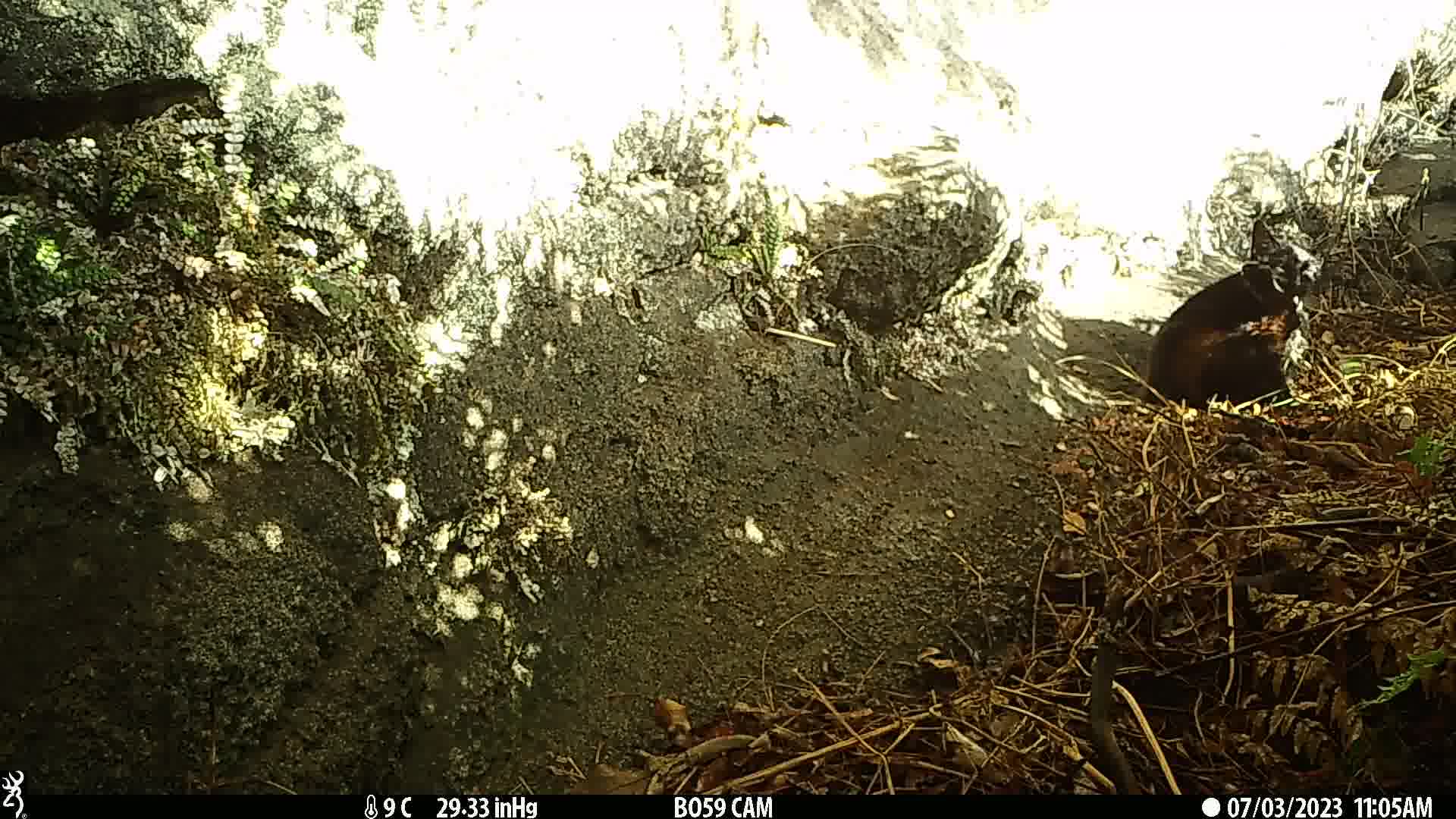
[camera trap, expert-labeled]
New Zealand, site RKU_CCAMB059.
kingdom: Animalia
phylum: Chordata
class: Mammalia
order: Carnivora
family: Felidae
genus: Felis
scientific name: Felis catus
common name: domestic cat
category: cat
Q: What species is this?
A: Cat (domestic cat) (Felis catus).